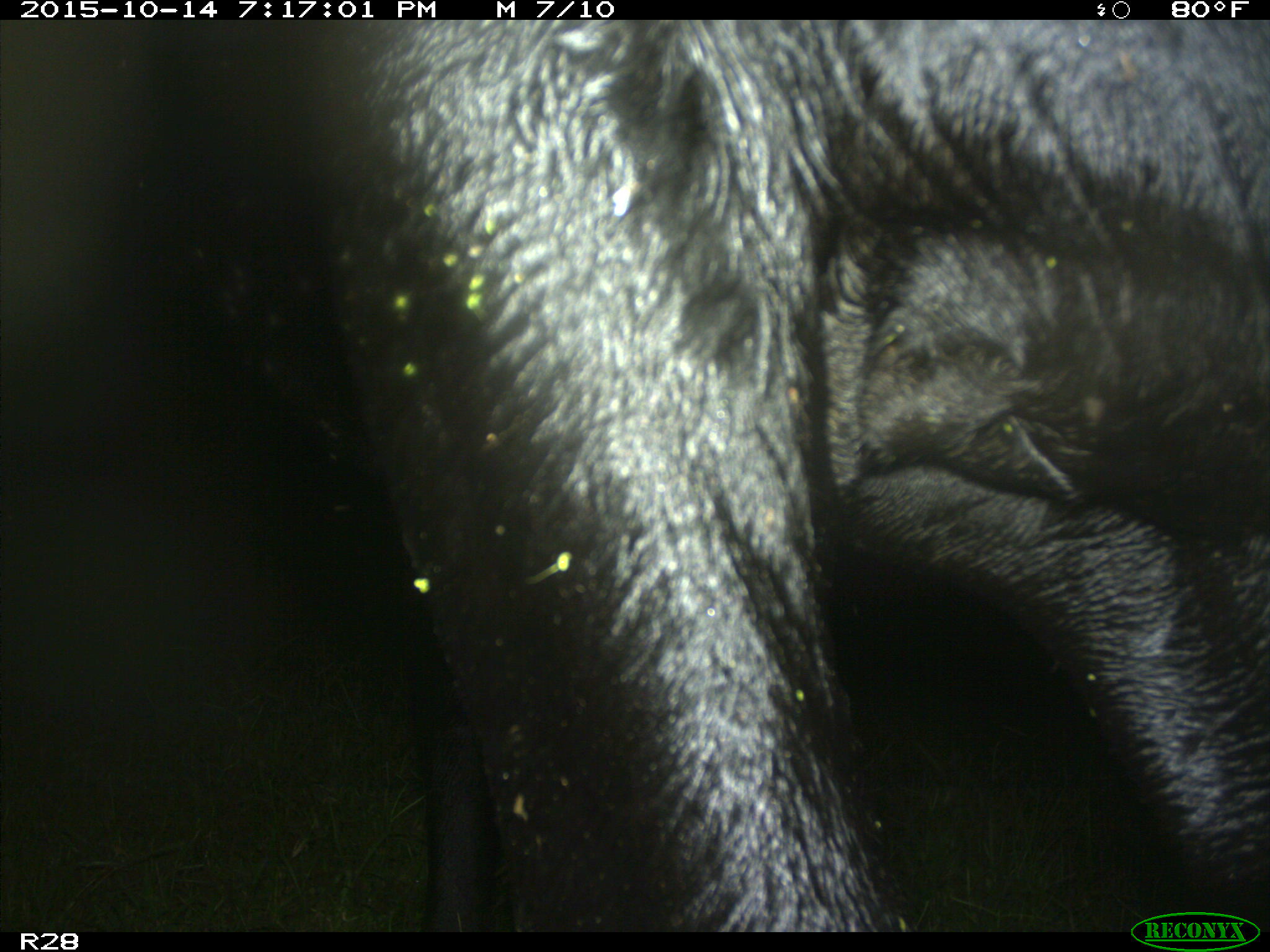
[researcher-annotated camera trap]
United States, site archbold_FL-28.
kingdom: Animalia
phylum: Chordata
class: Mammalia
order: Artiodactyla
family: Bovidae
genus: Bos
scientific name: Bos taurus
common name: domestic cow